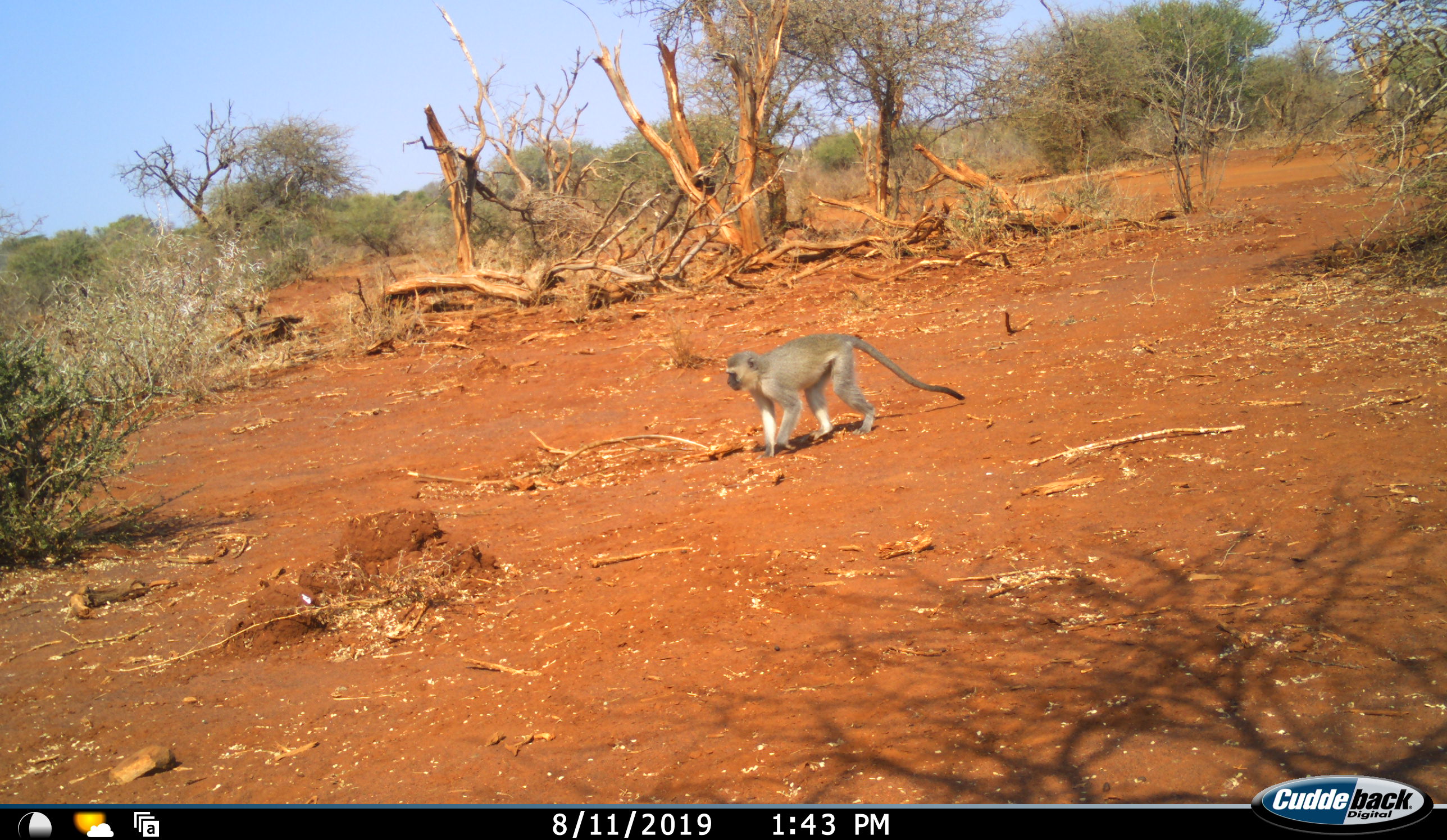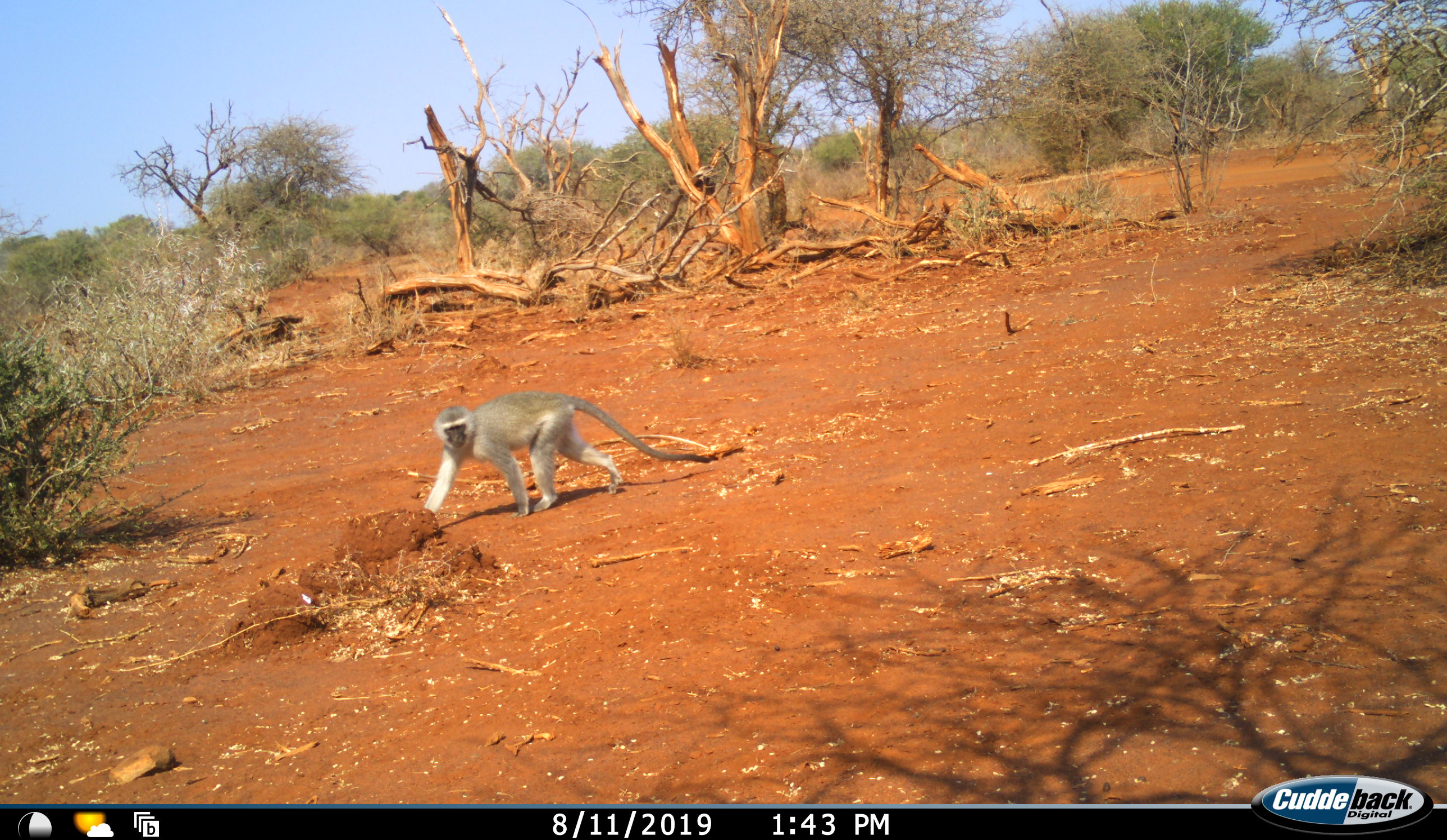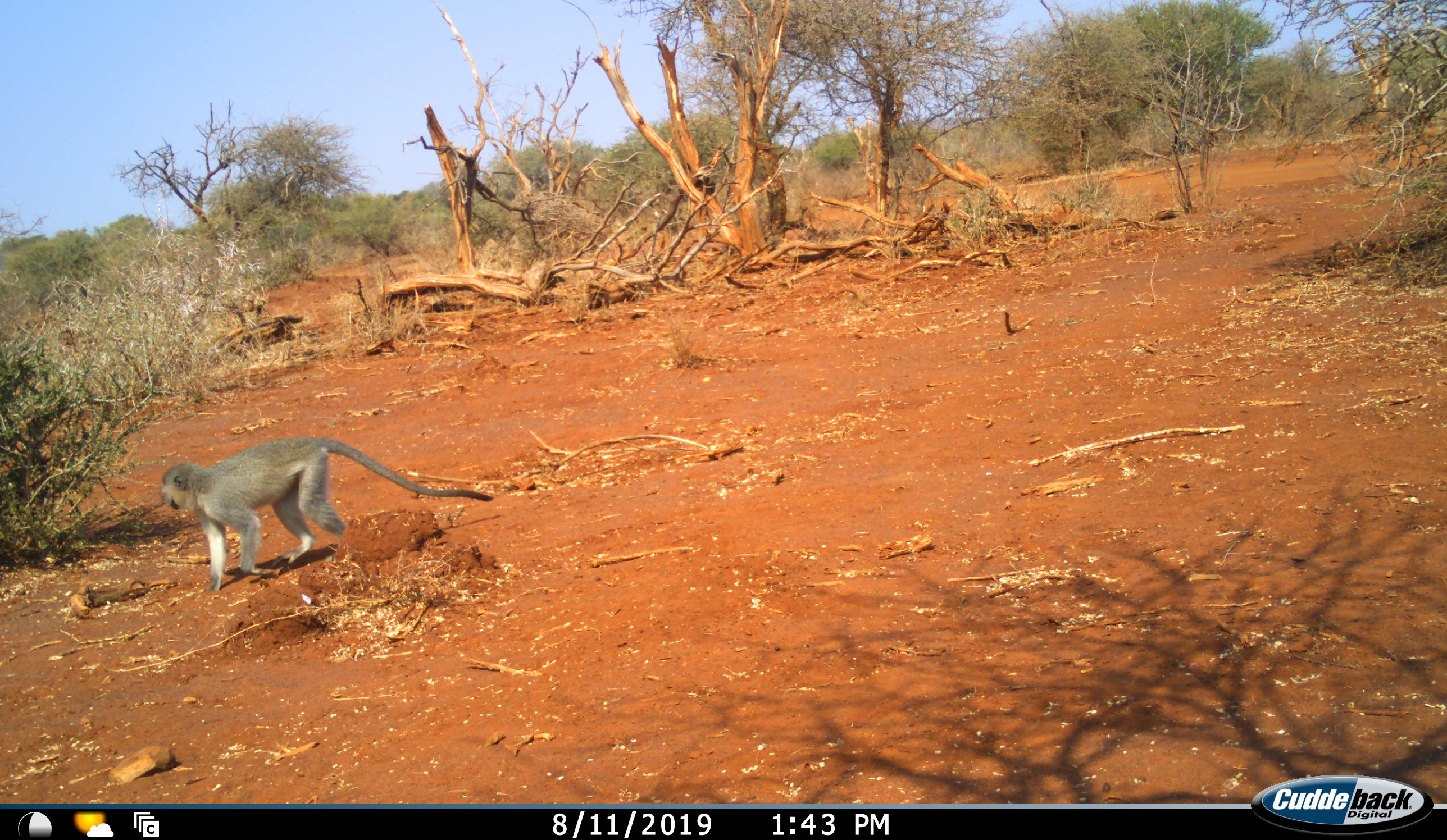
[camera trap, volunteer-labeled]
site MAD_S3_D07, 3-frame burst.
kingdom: Animalia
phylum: Chordata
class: Mammalia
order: Primates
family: Cercopithecidae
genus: Chlorocebus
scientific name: Chlorocebus pygerythrus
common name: vervet monkey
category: monkeyvervet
Monkeyvervet (vervet monkey) (Chlorocebus pygerythrus), count 1. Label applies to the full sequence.